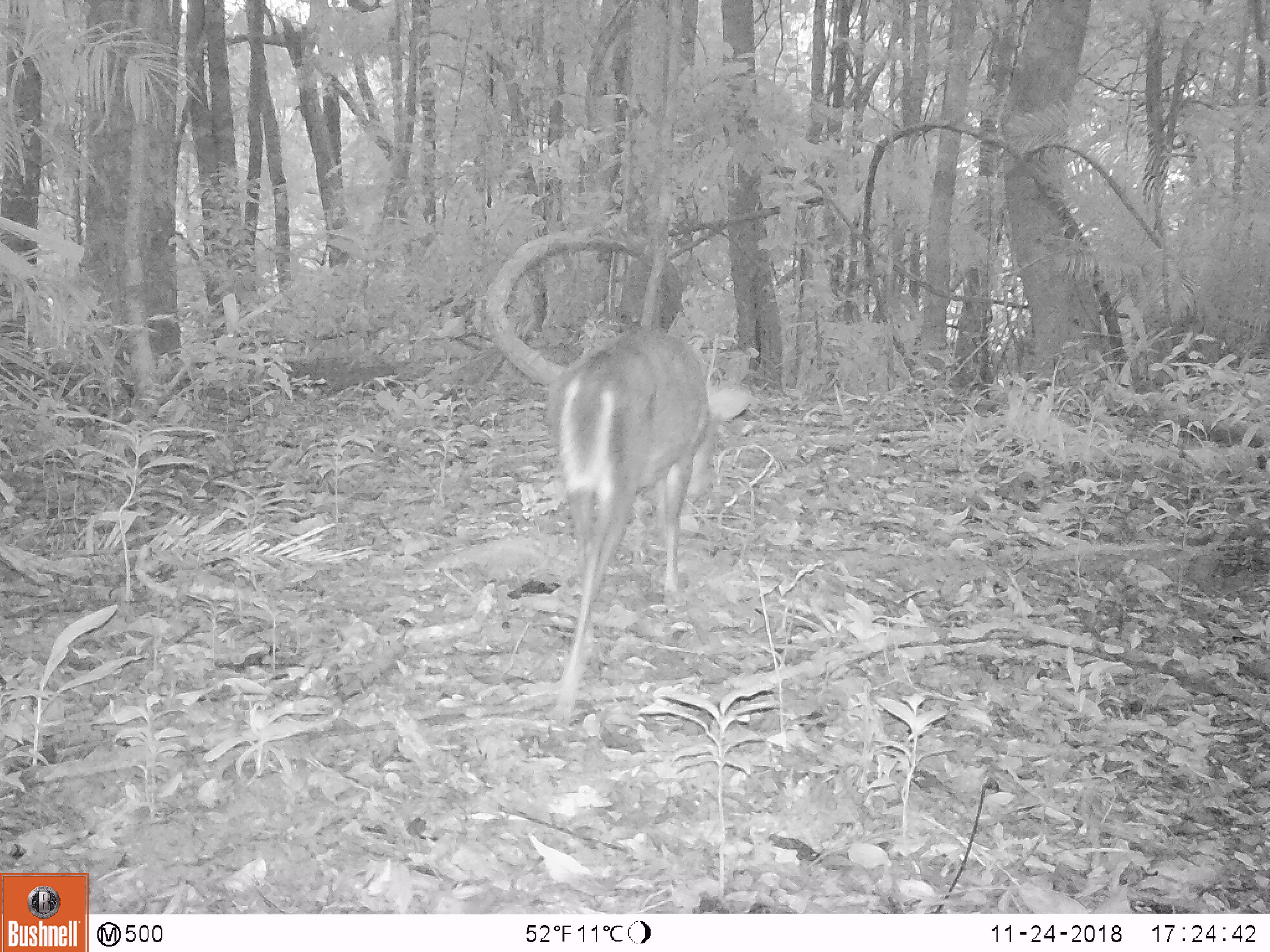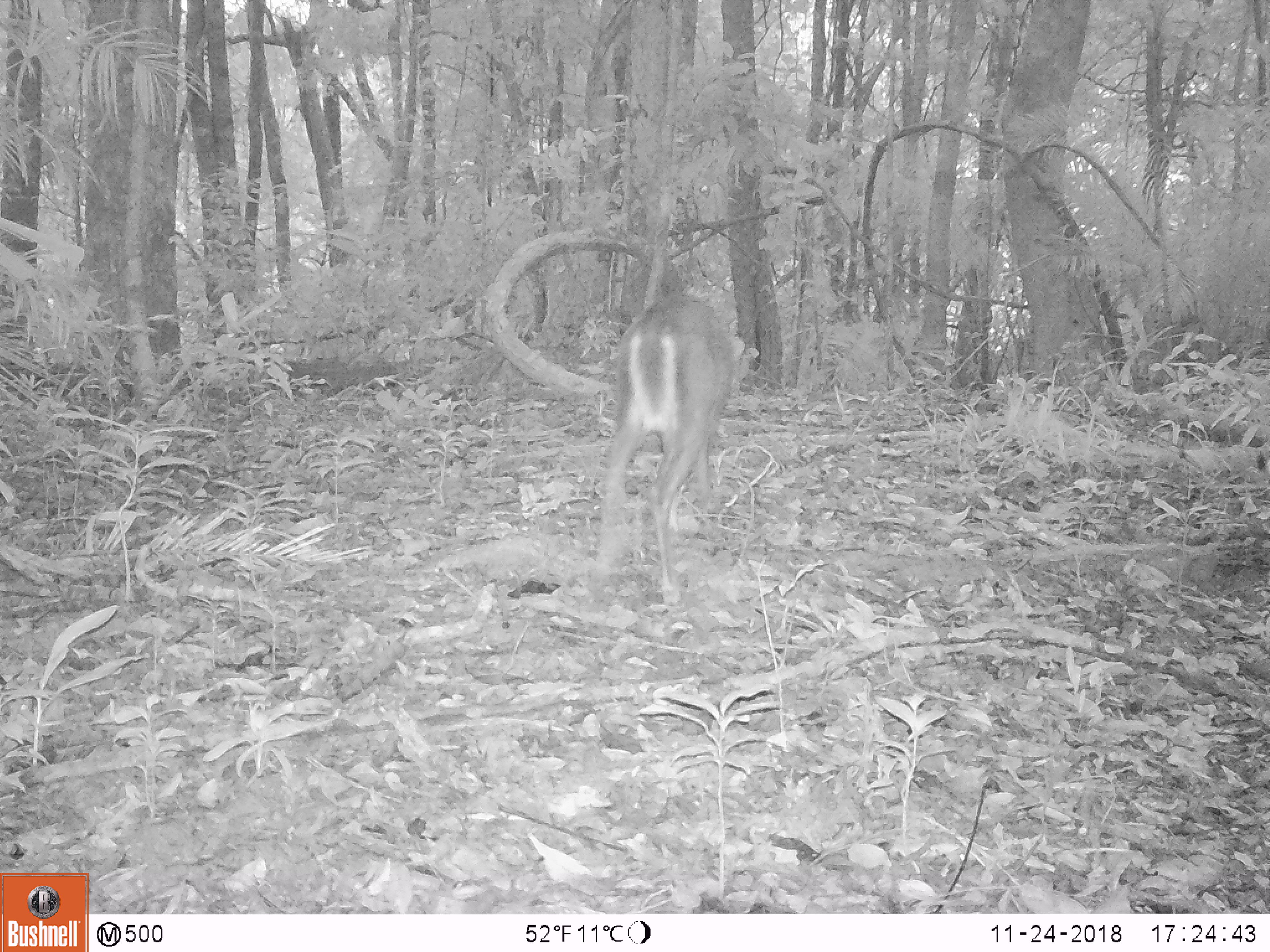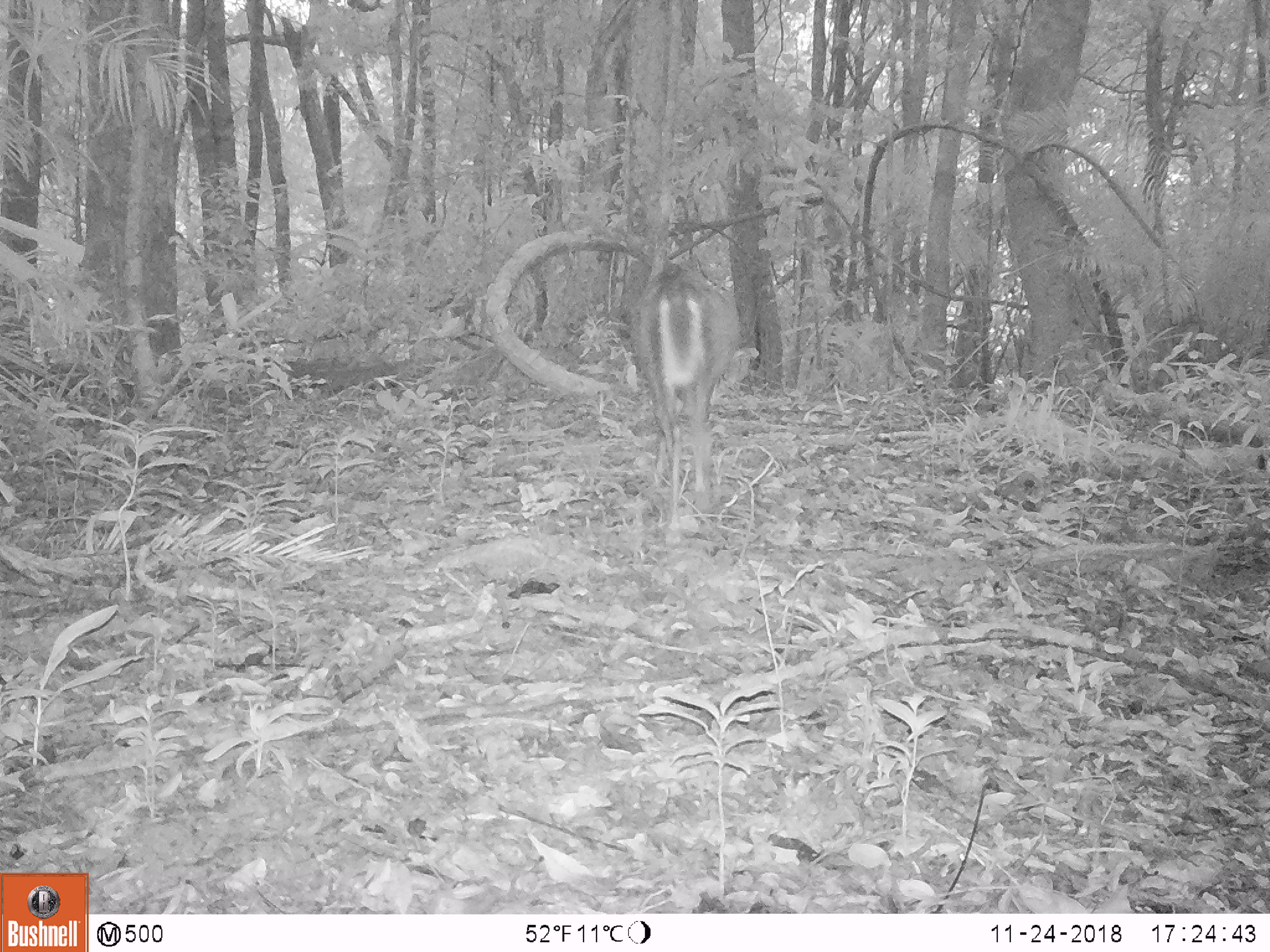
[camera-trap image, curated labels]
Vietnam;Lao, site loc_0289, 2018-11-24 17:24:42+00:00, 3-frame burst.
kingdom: Animalia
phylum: Chordata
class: Mammalia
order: Artiodactyla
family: Cervidae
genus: Muntiacus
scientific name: Muntiacus rooseveltorum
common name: roosevelt's muntjac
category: roosevelts muntjac group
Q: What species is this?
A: Roosevelts muntjac group (roosevelt's muntjac) (Muntiacus rooseveltorum).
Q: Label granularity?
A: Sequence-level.